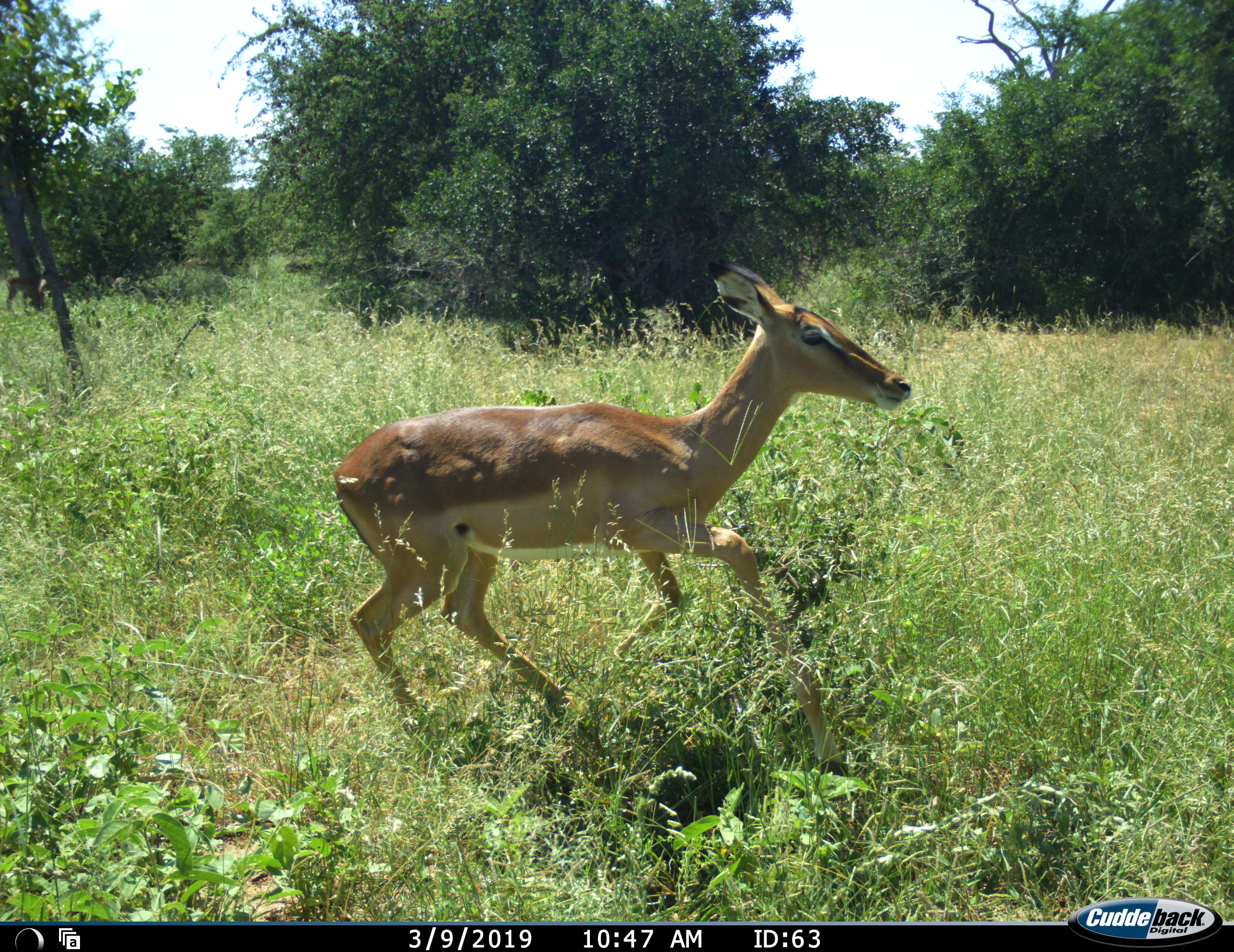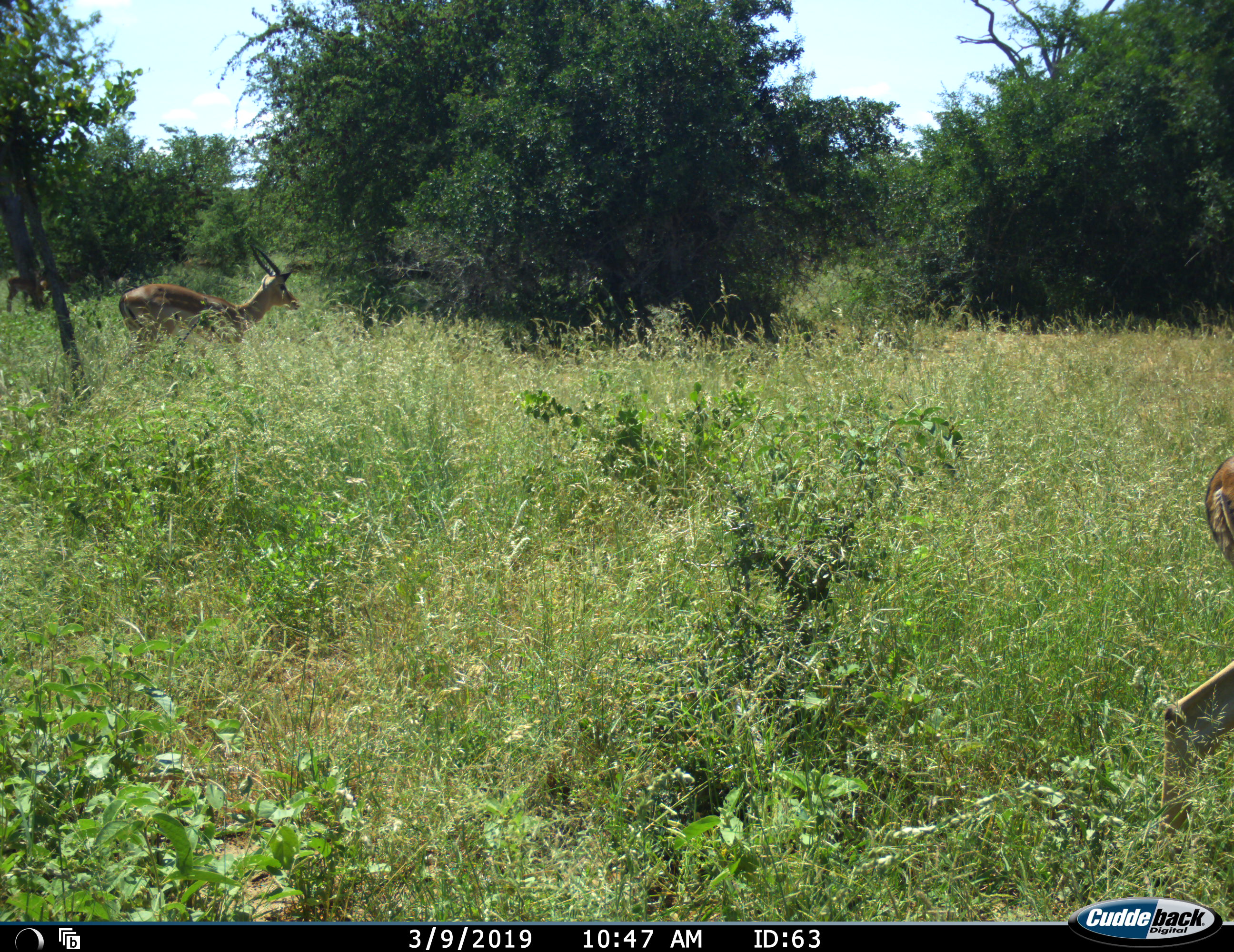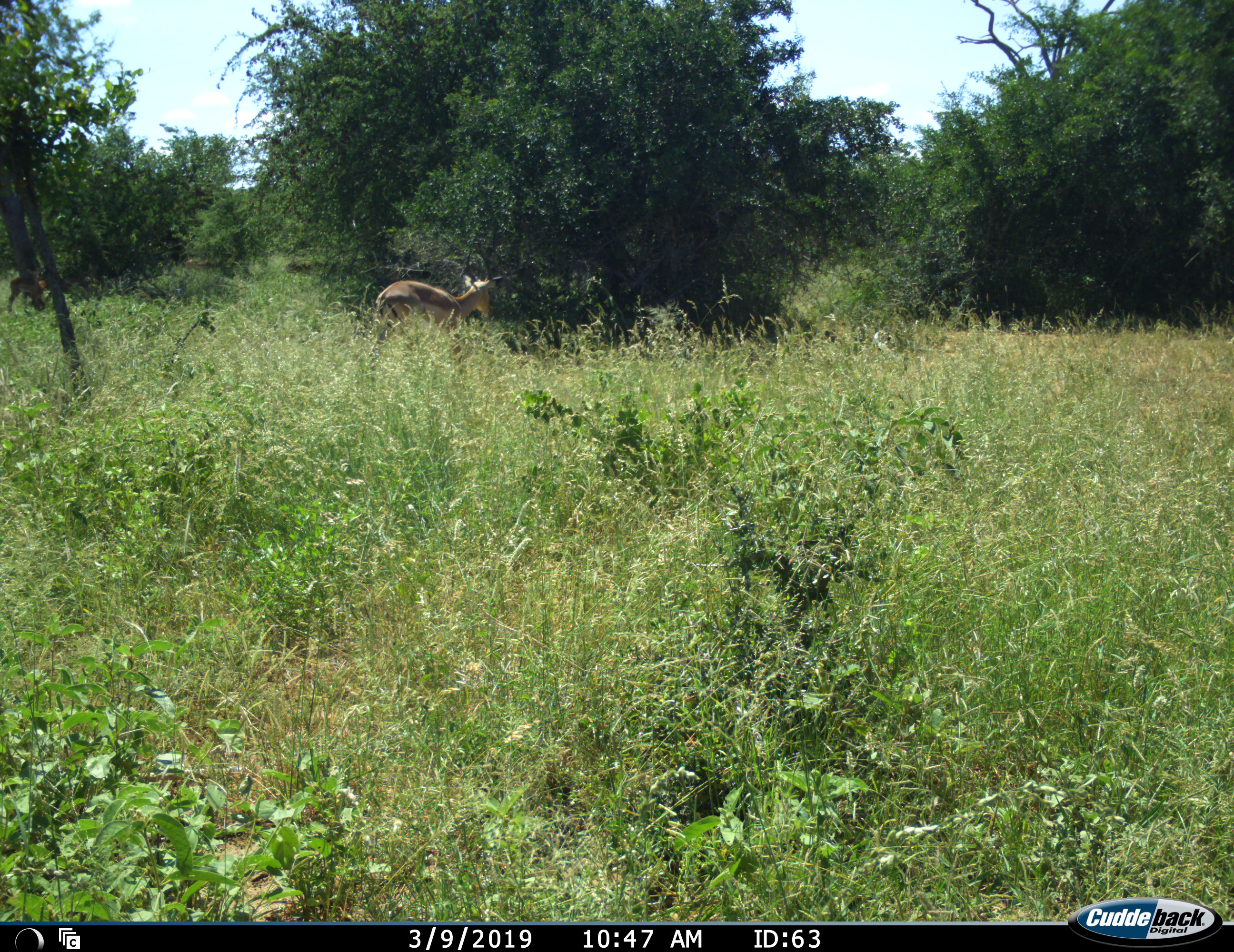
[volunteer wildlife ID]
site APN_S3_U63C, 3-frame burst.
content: unidentified animal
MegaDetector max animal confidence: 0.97